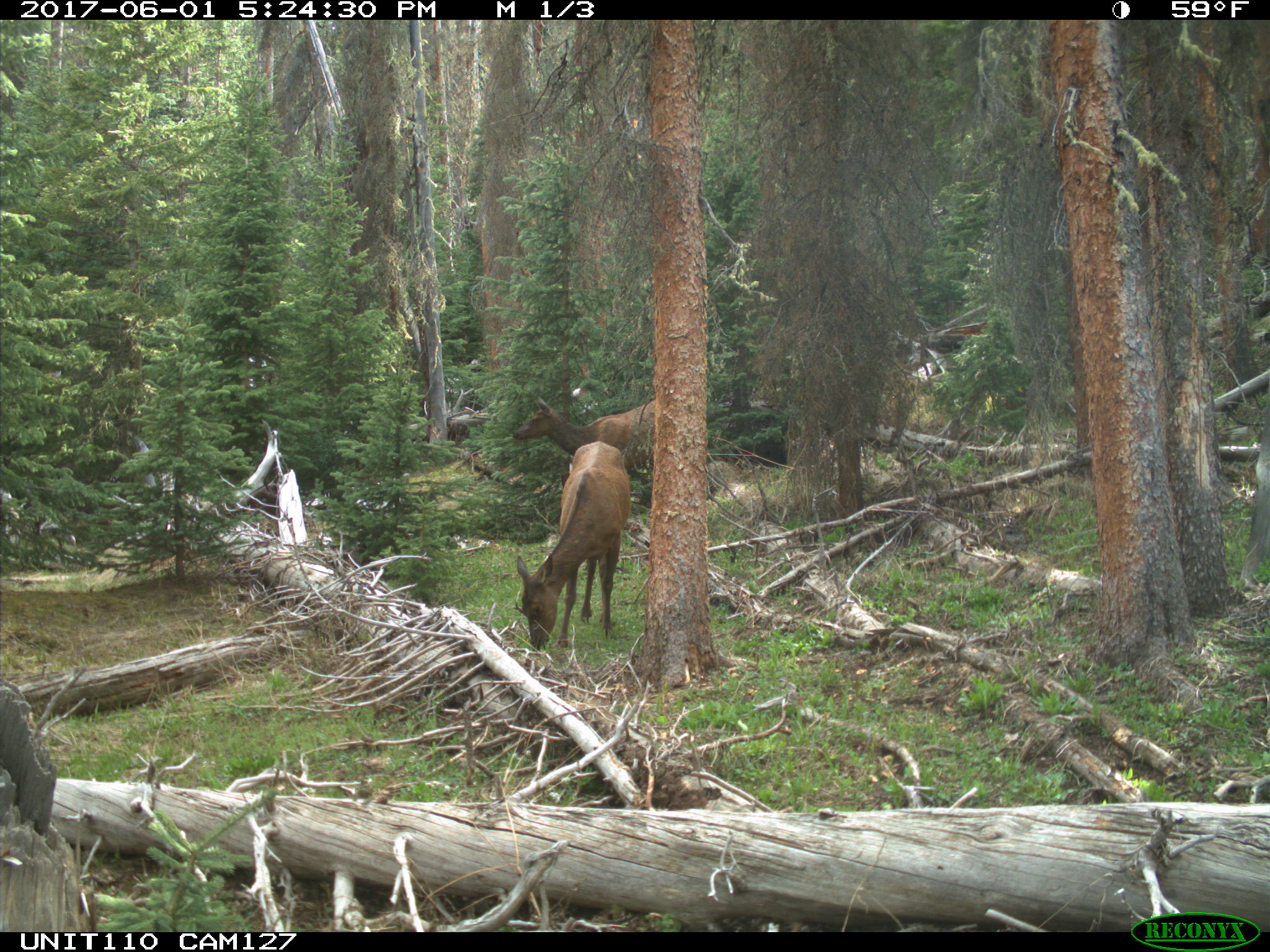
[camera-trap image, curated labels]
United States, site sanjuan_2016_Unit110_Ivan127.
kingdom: Animalia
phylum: Chordata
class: Mammalia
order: Artiodactyla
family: Cervidae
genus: Cervus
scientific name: Cervus elaphus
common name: red deer